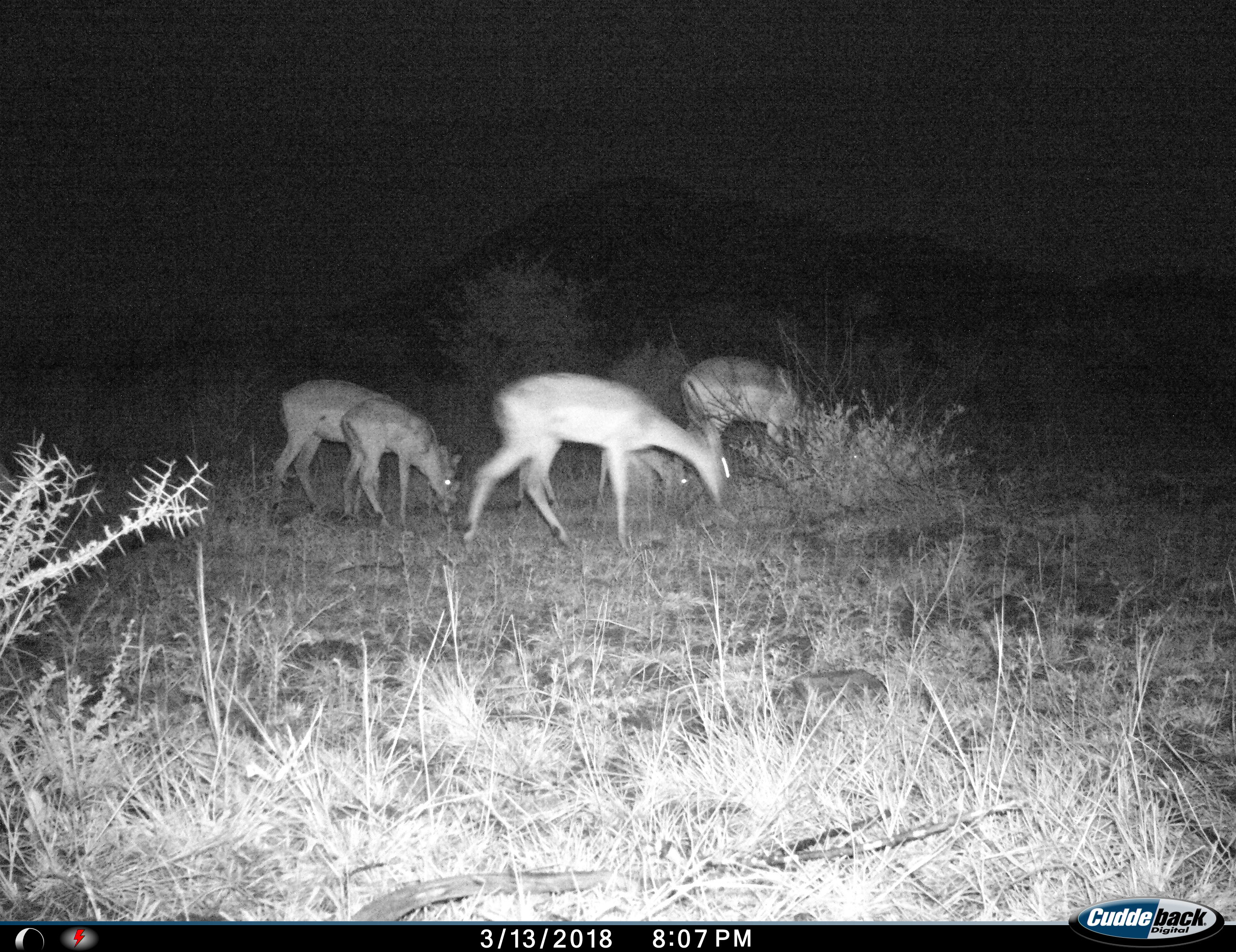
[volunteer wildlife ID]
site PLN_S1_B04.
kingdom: Animalia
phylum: Chordata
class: Mammalia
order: Artiodactyla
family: Bovidae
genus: Aepyceros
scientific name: Aepyceros melampus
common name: impala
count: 5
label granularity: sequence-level